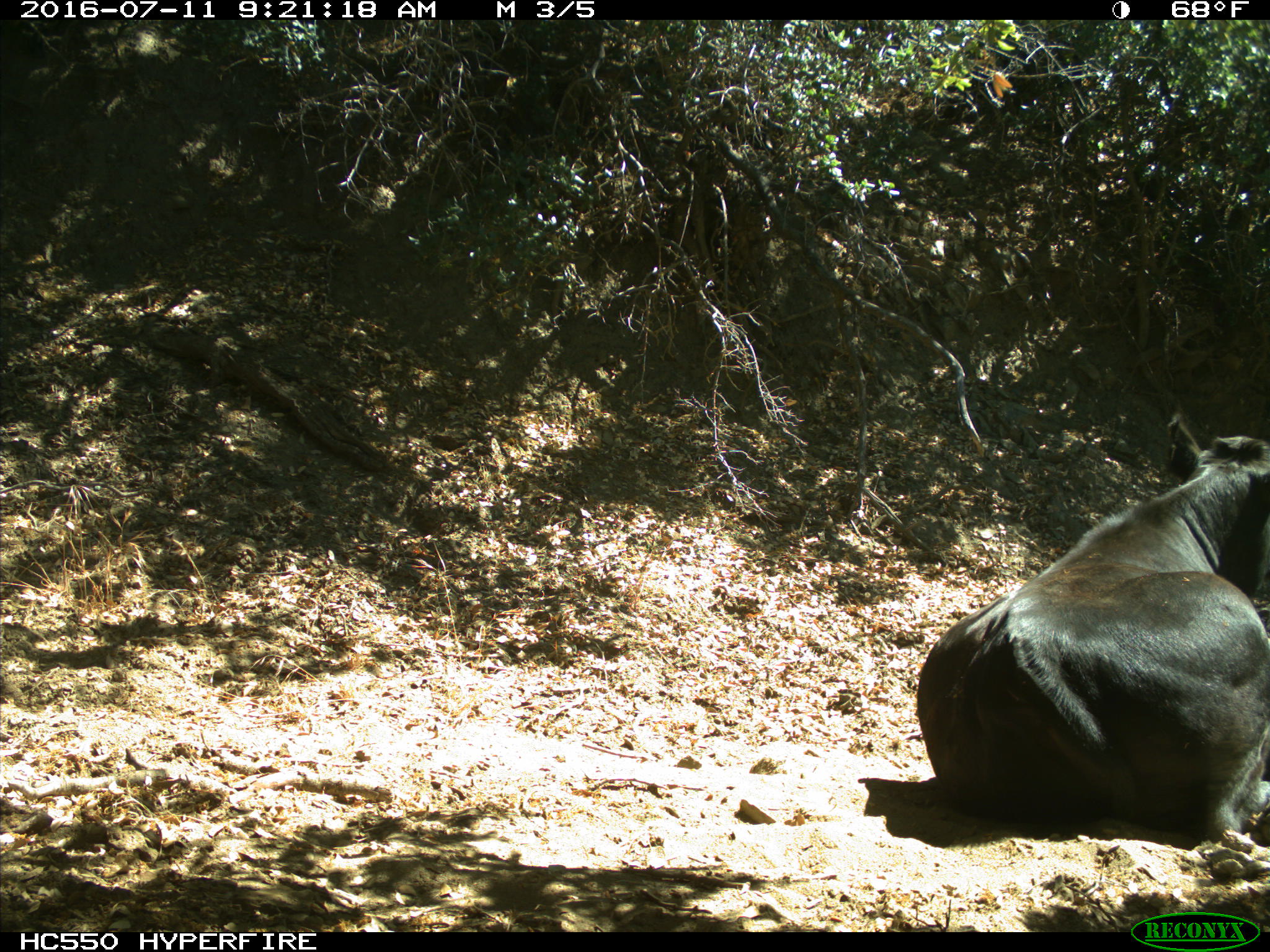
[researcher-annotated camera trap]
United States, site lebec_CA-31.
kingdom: Animalia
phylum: Chordata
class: Mammalia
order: Artiodactyla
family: Bovidae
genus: Bos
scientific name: Bos taurus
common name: domestic cow